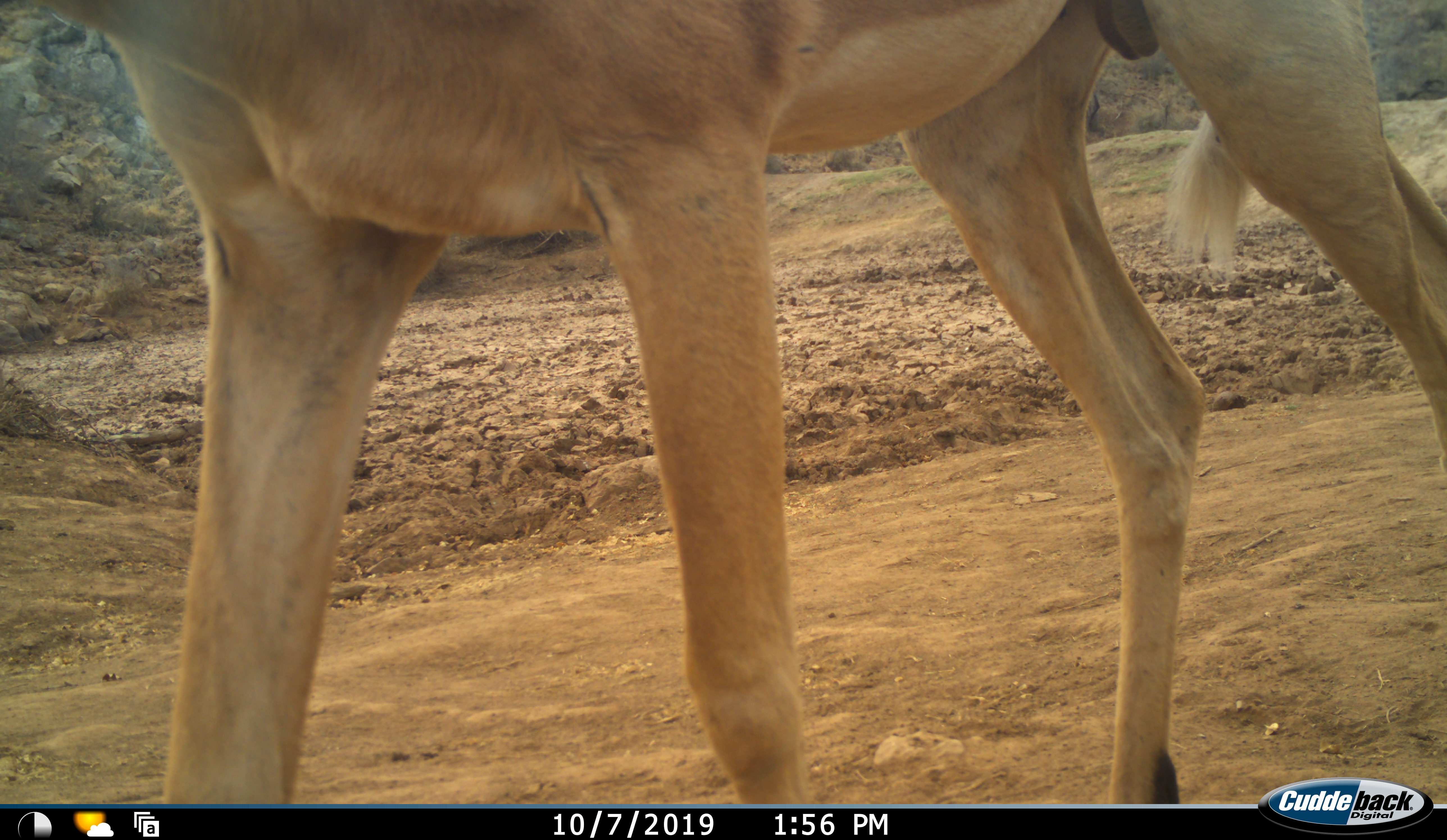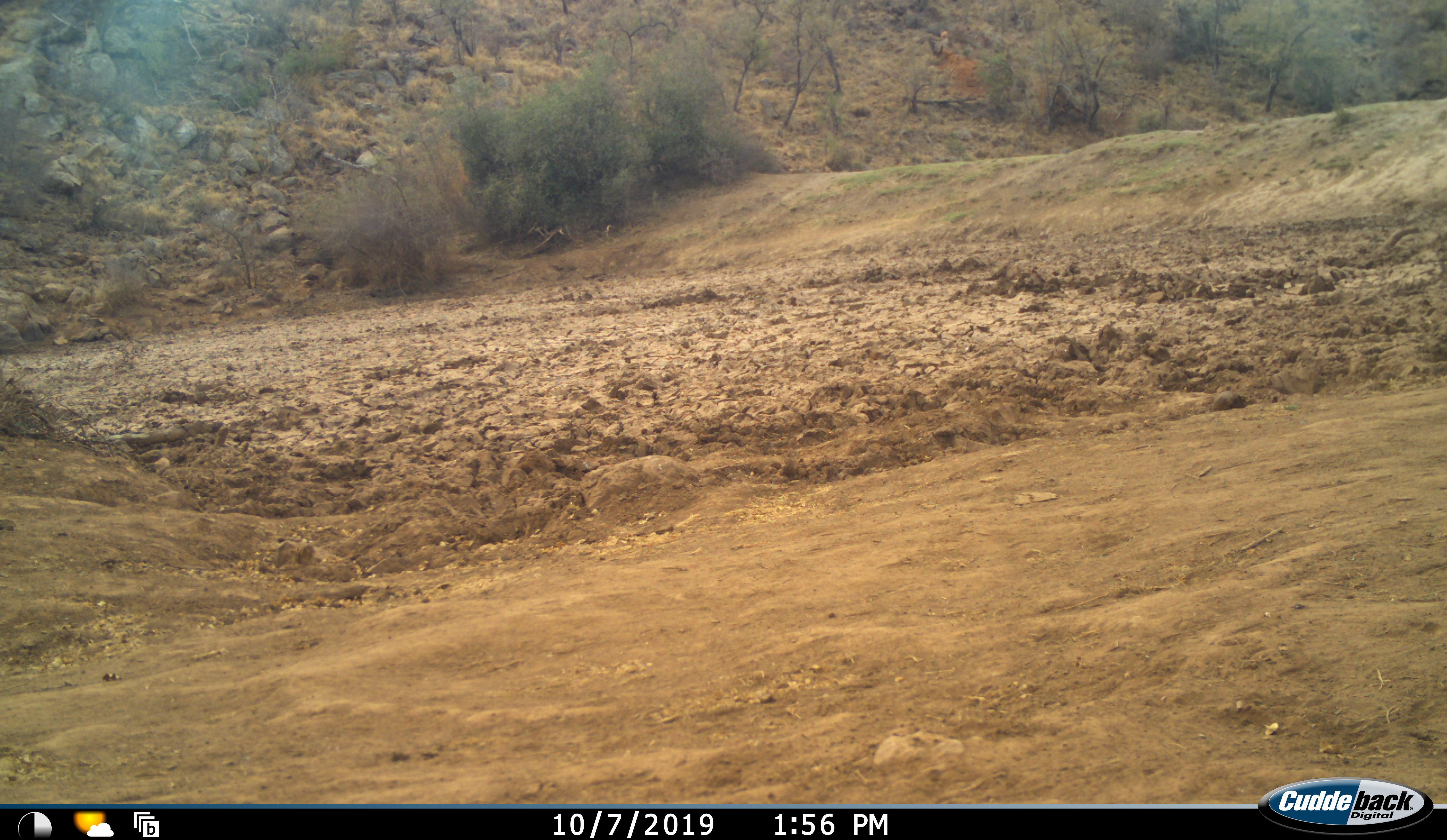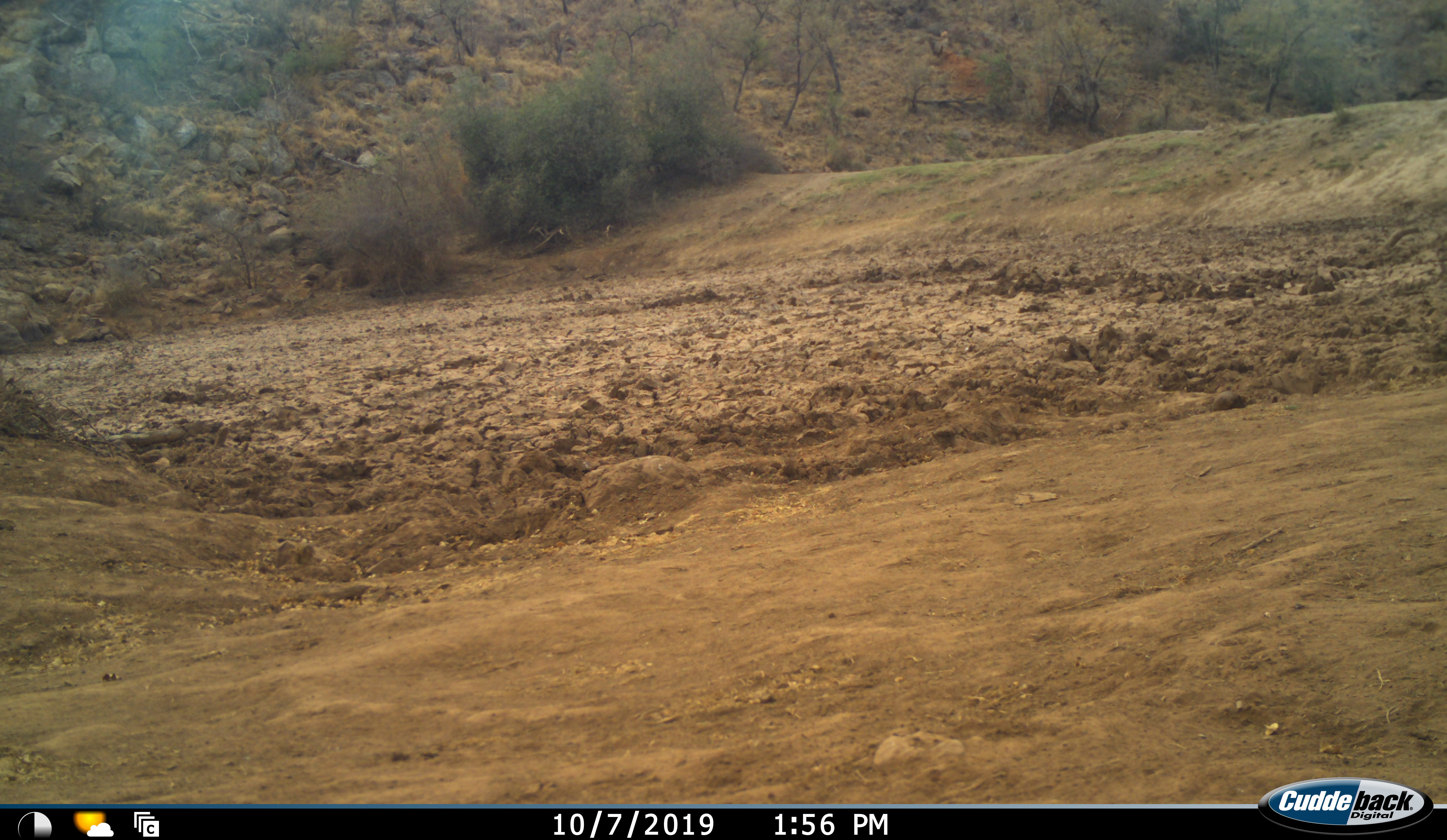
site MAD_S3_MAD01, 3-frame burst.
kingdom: Animalia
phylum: Chordata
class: Mammalia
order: Artiodactyla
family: Bovidae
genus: Aepyceros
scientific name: Aepyceros melampus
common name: impala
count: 1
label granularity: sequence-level